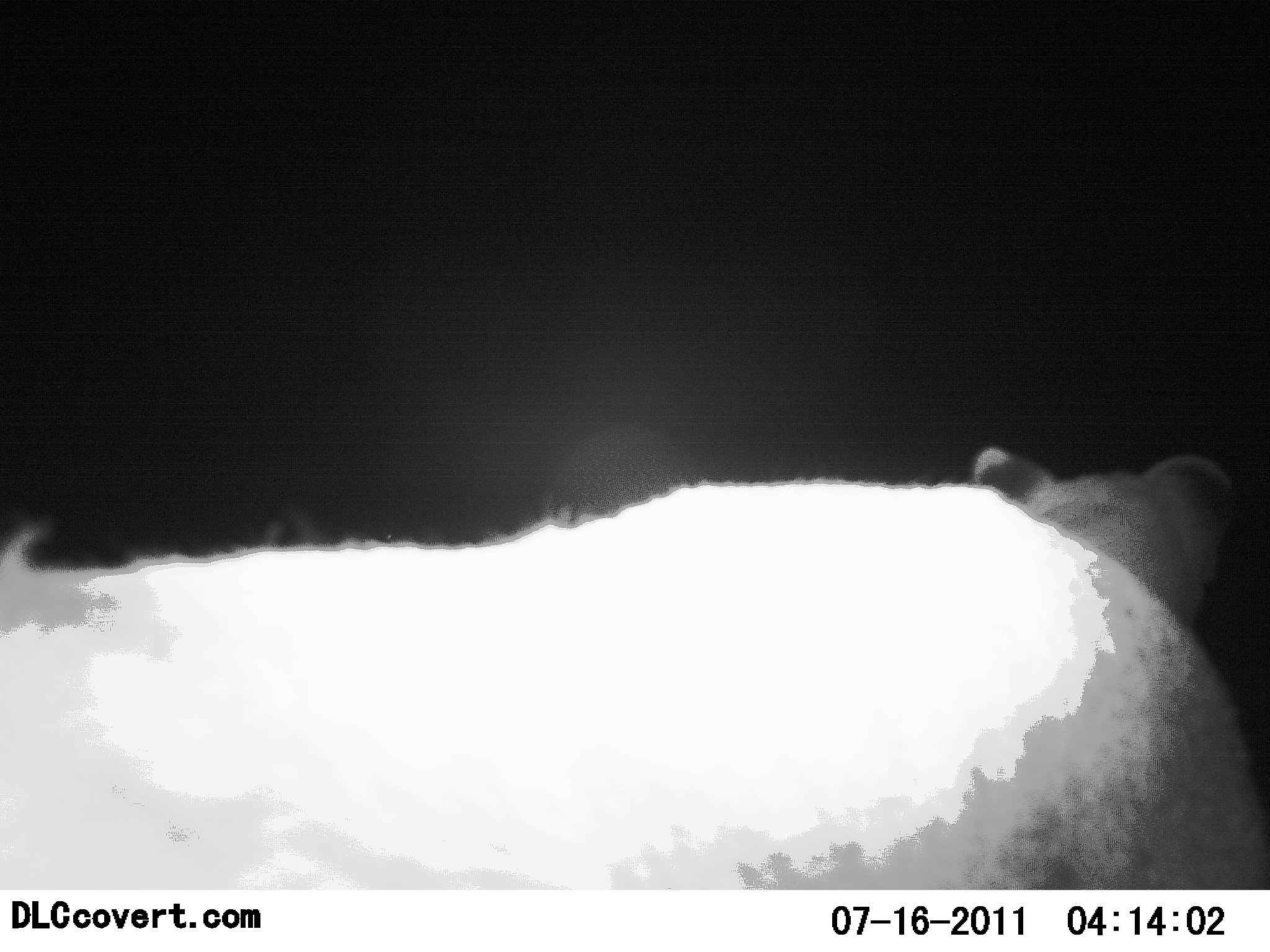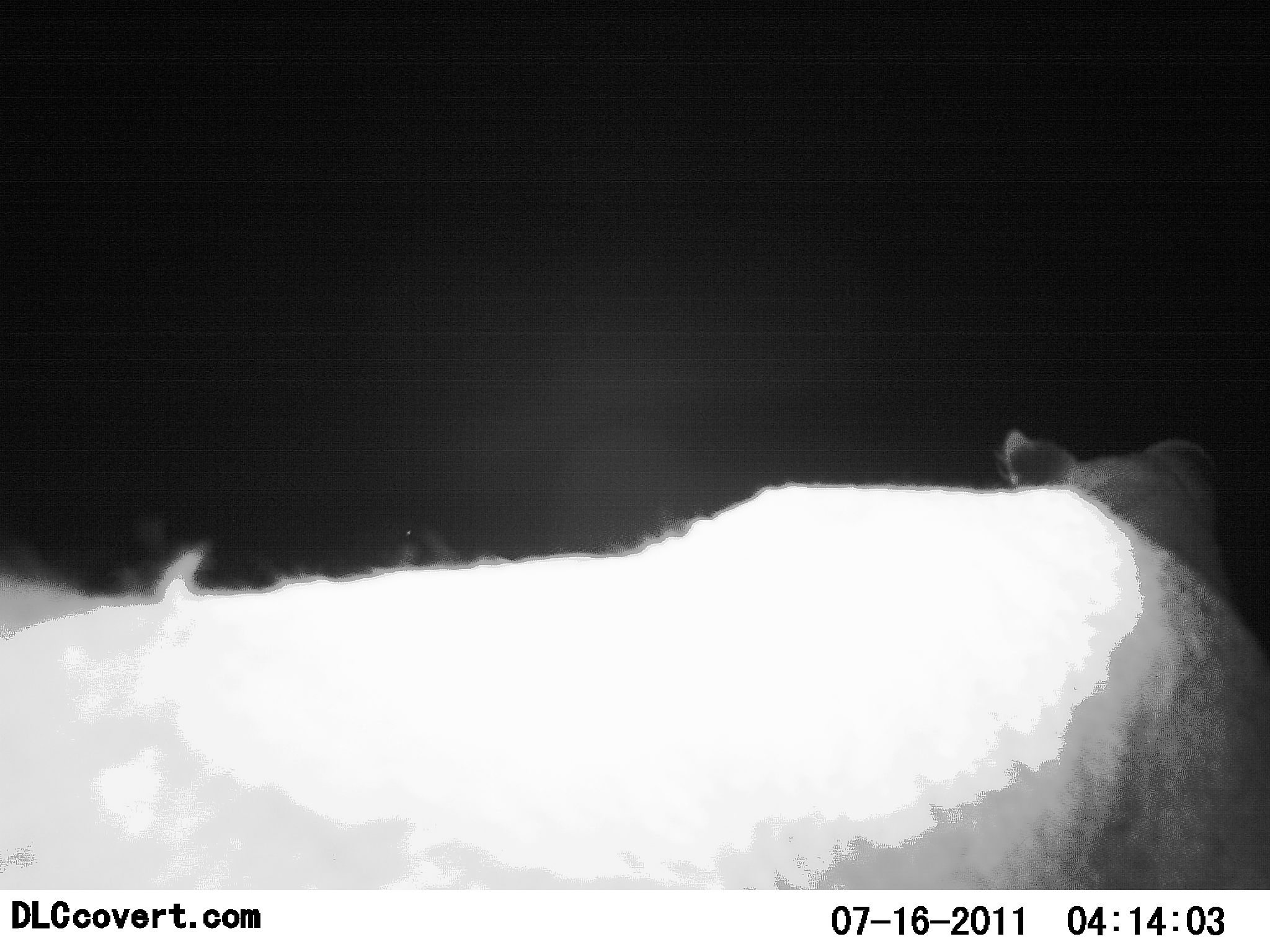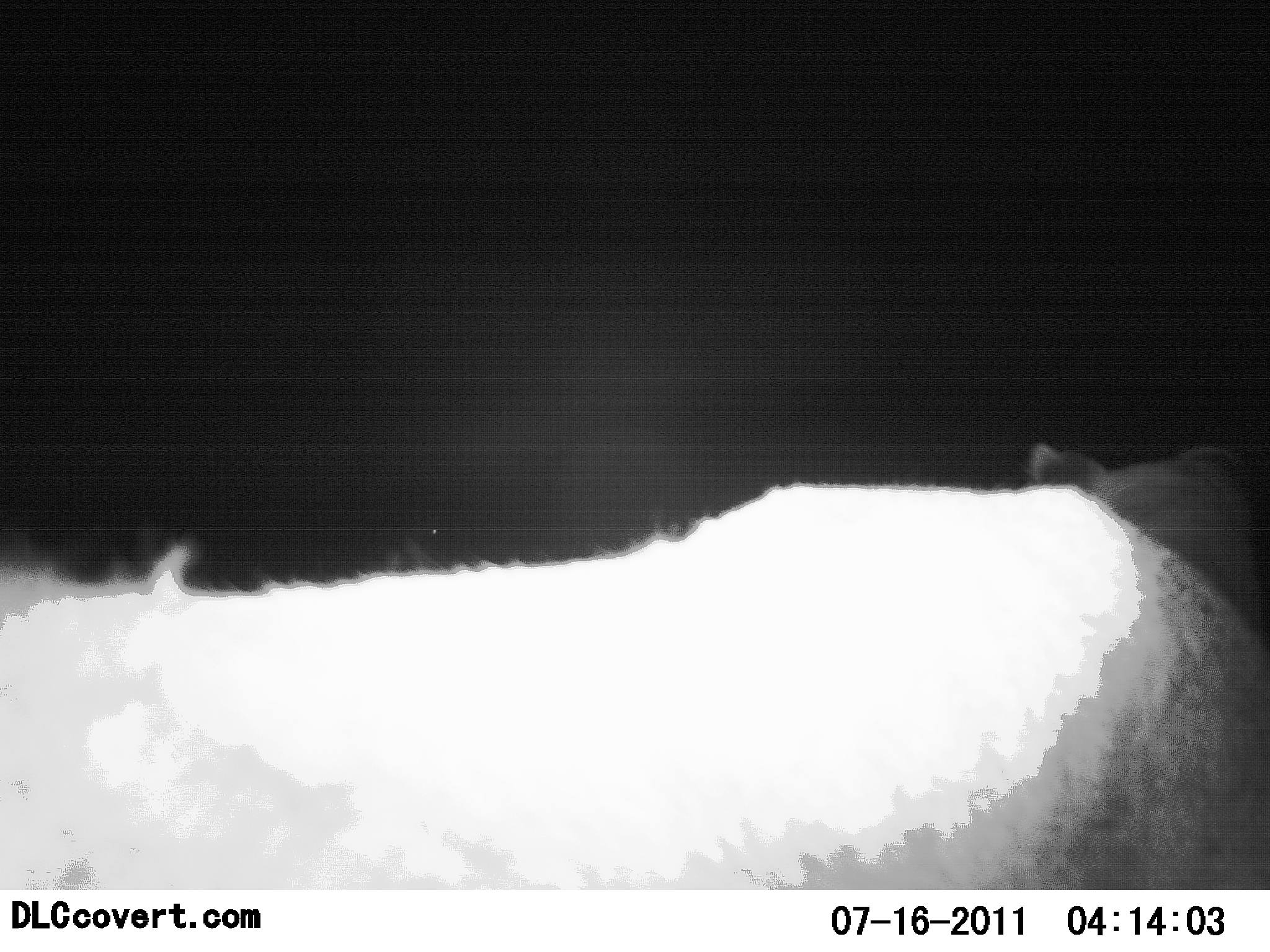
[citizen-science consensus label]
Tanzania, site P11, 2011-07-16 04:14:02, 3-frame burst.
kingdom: Animalia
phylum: Chordata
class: Mammalia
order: Carnivora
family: Felidae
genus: Panthera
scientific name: Panthera leo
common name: lion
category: lionfemale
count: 1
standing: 82%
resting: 0%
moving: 18%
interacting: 0%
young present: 0%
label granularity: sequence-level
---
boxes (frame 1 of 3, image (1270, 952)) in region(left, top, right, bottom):
animal: region(0, 477, 1268, 890); region(967, 444, 1242, 639)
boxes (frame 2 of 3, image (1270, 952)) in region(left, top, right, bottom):
animal: region(0, 481, 1269, 889); region(996, 428, 1237, 604)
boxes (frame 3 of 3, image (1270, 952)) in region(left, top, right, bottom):
animal: region(1, 490, 1270, 890); region(1021, 439, 1268, 634)